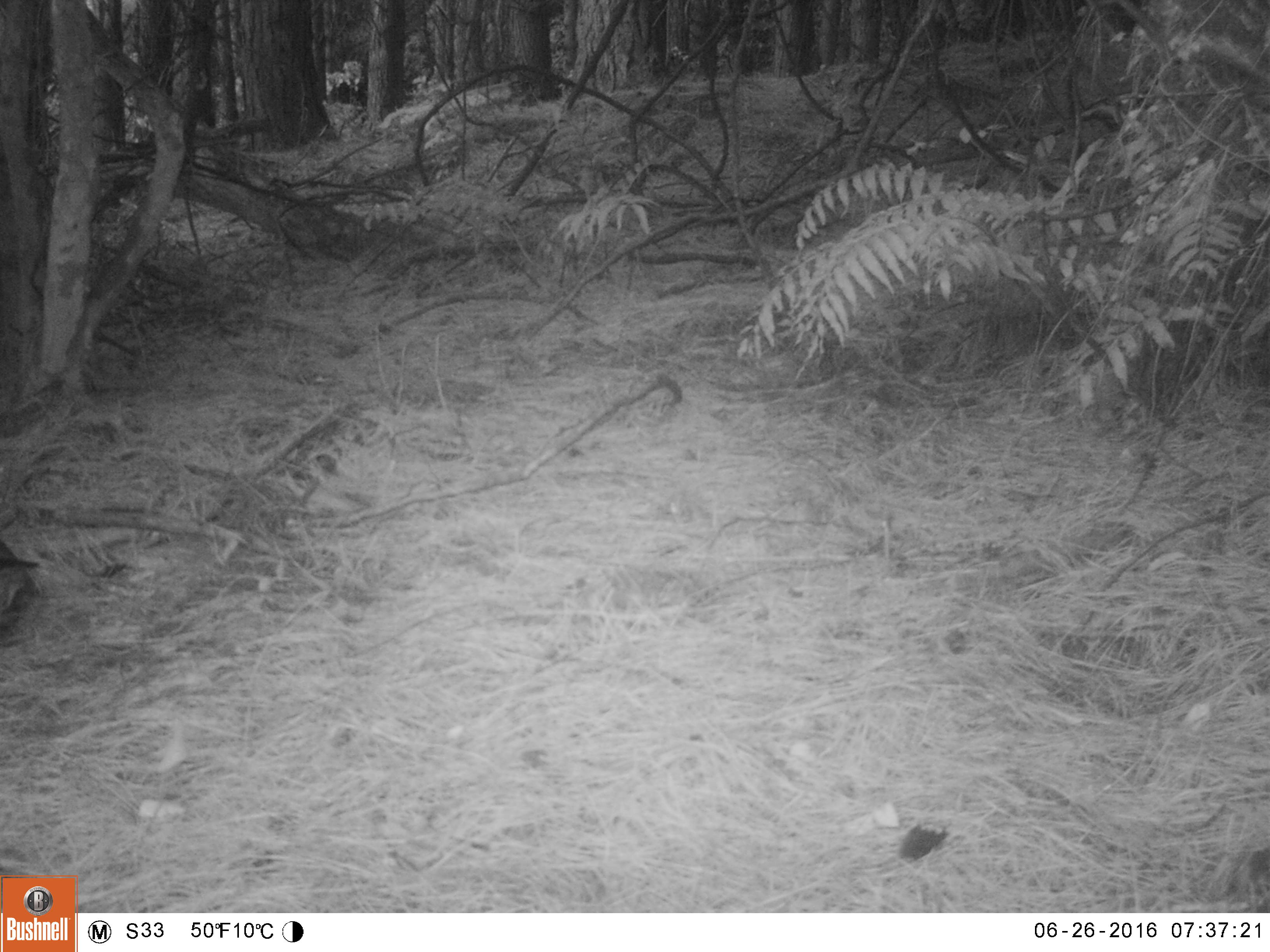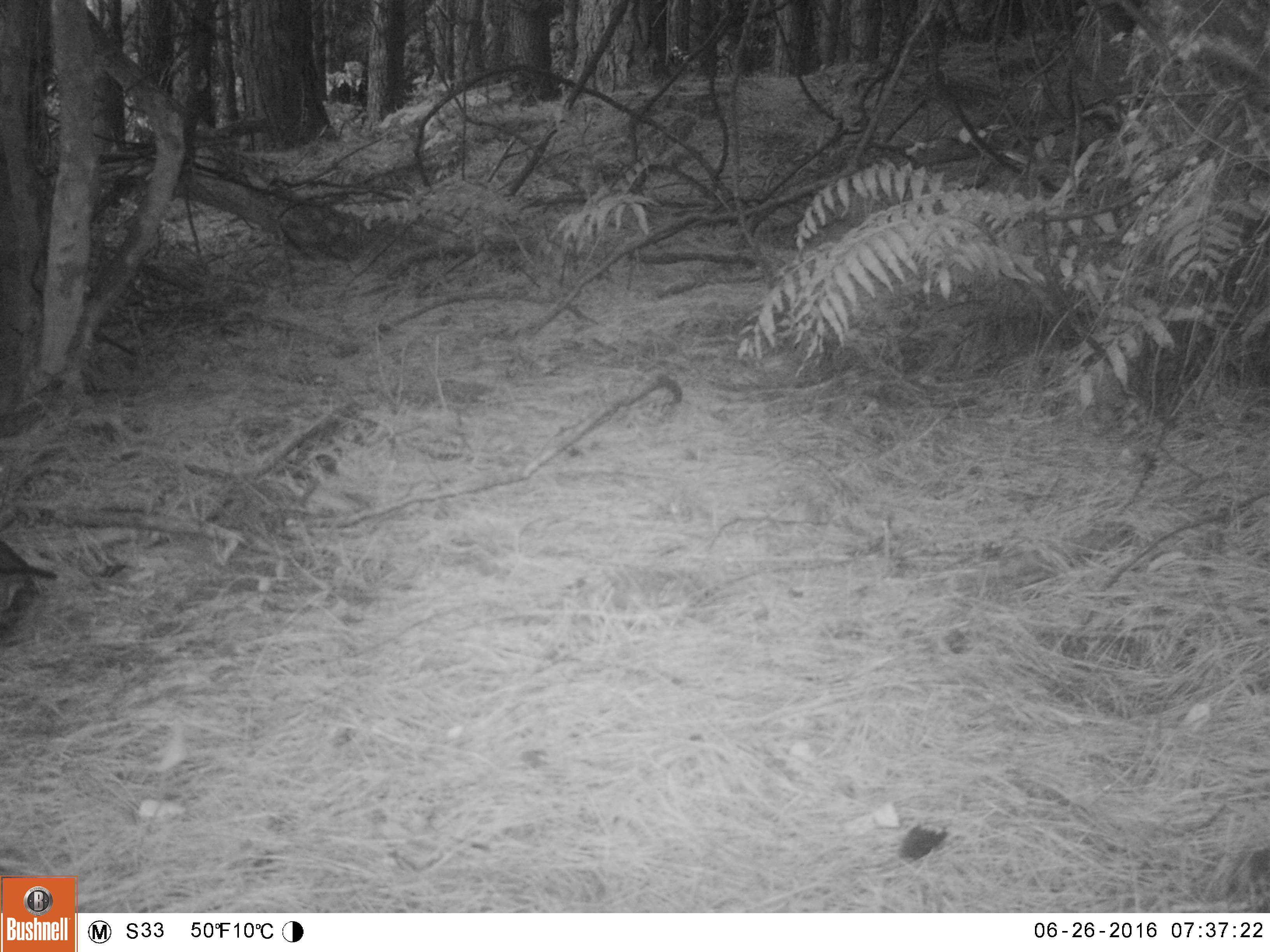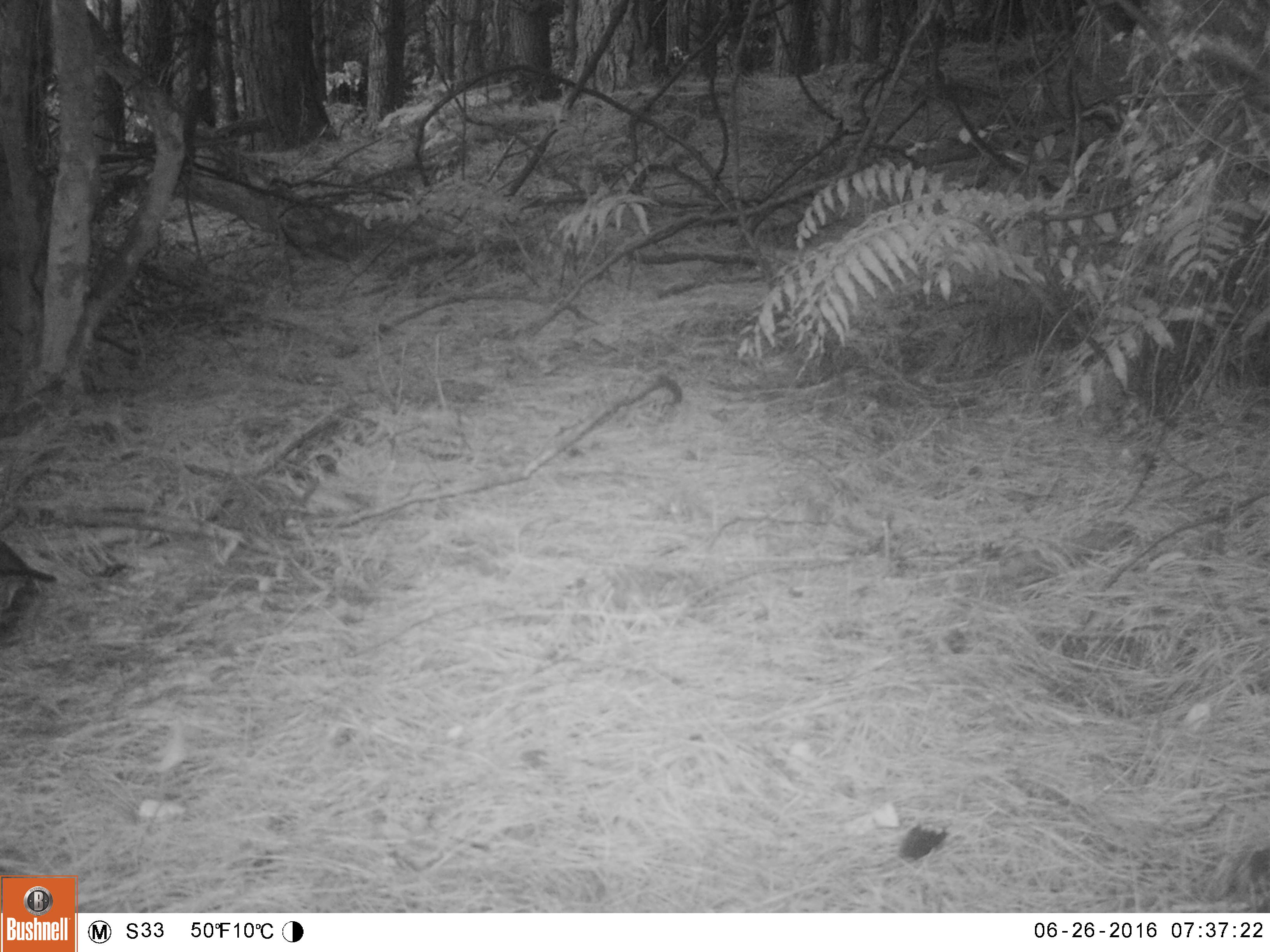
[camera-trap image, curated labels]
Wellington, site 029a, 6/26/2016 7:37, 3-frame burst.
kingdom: Animalia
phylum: Chordata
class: Aves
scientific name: Aves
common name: bird